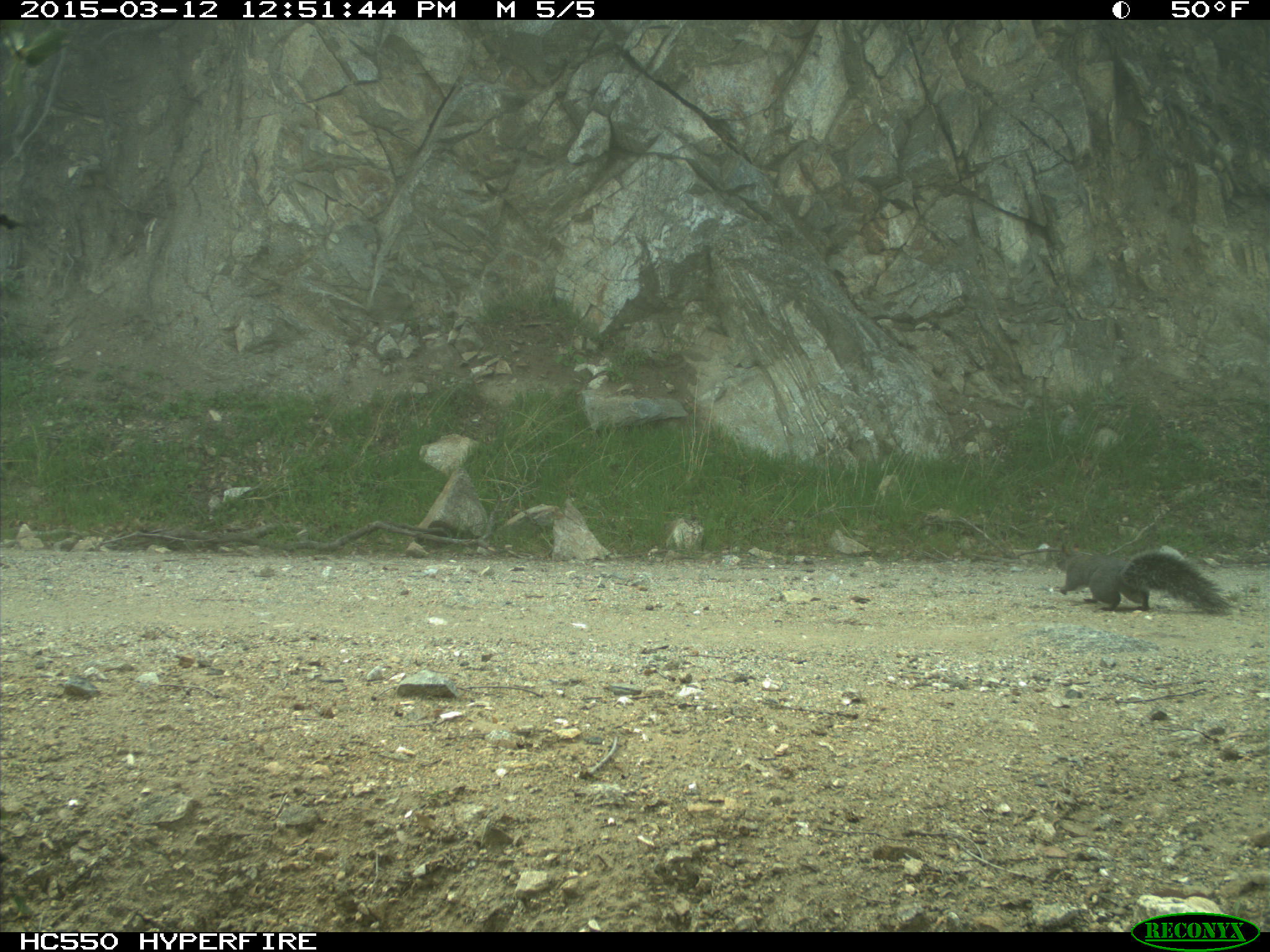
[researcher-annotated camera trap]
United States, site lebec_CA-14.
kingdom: Animalia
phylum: Chordata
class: Mammalia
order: Rodentia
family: Sciuridae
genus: Sciurus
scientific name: Sciurus carolinensis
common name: eastern gray squirrel